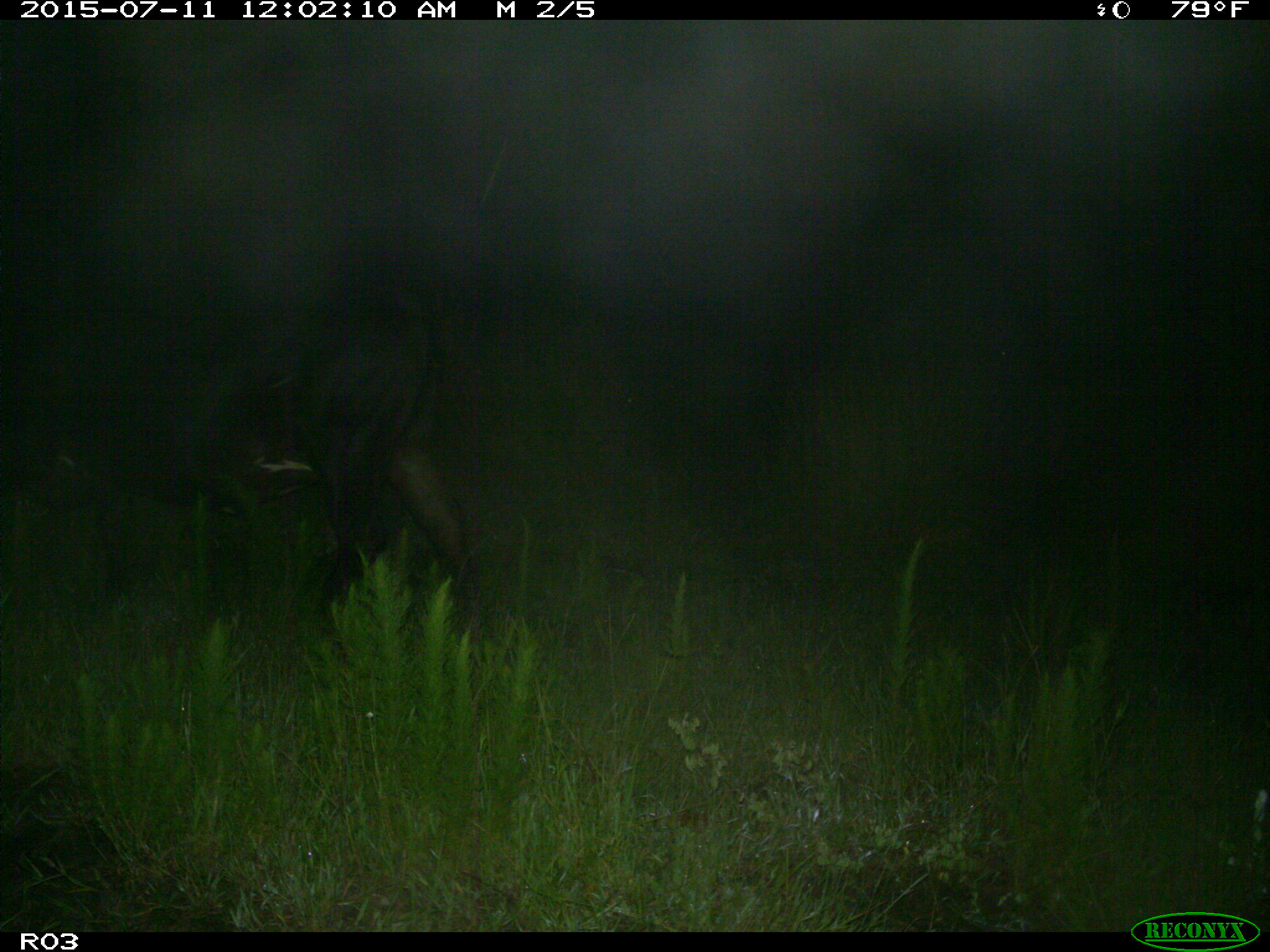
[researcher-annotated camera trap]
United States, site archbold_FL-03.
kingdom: Animalia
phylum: Chordata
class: Mammalia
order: Artiodactyla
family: Bovidae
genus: Bos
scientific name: Bos taurus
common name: domestic cow